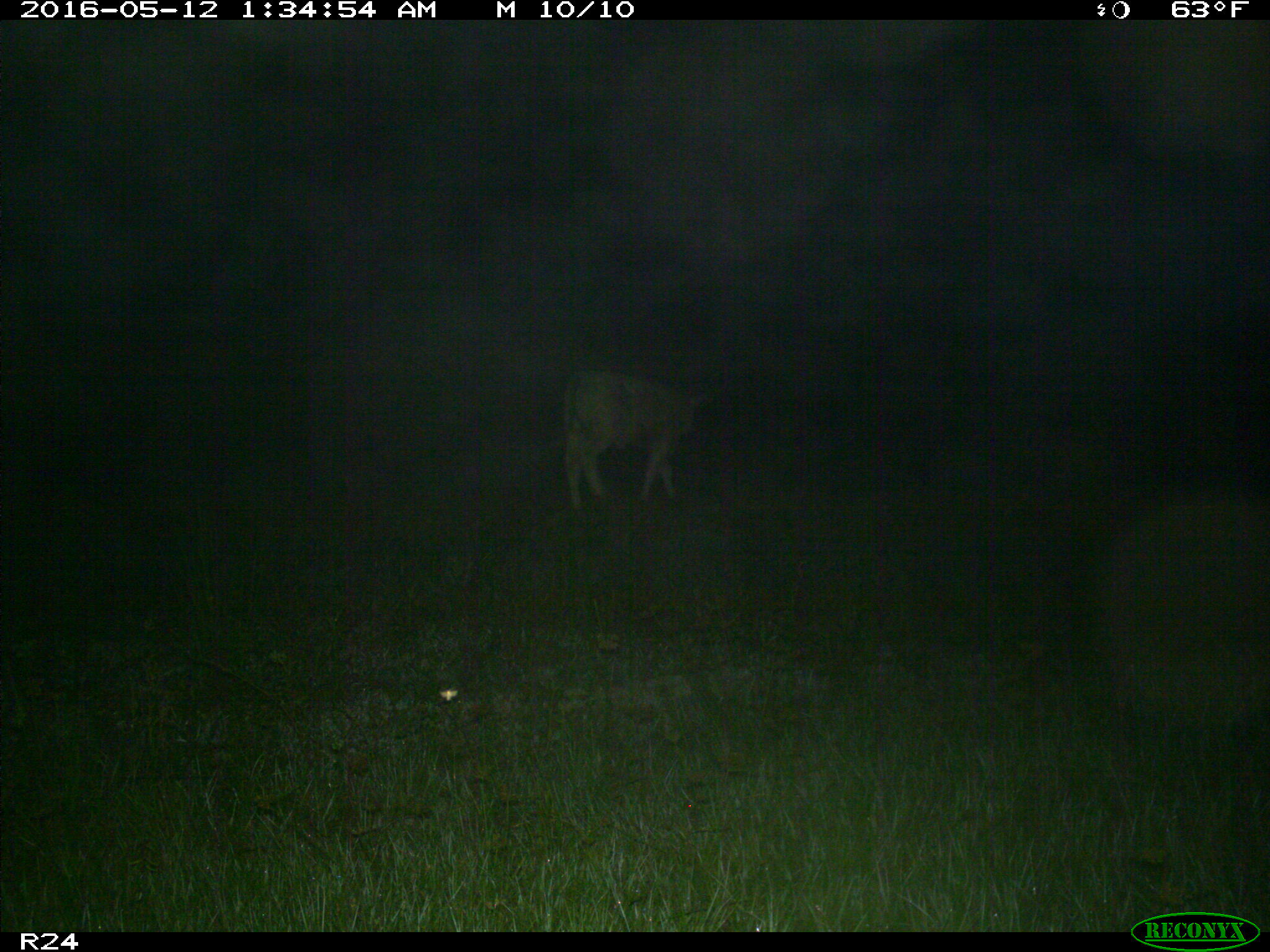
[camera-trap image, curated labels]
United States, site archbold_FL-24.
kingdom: Animalia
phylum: Chordata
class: Mammalia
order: Artiodactyla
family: Bovidae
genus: Bos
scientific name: Bos taurus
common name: domestic cow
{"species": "Bos taurus (domestic cow)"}